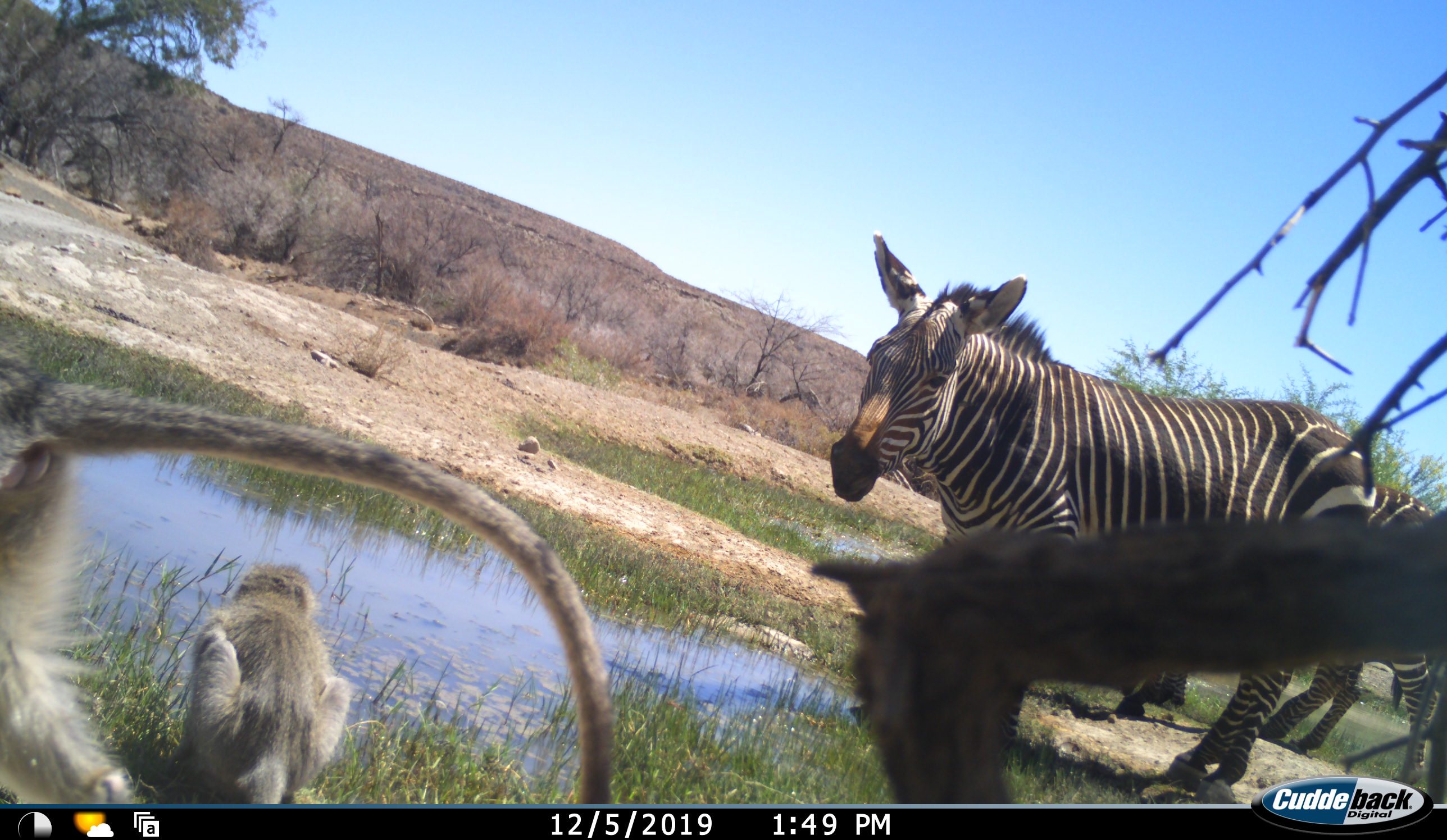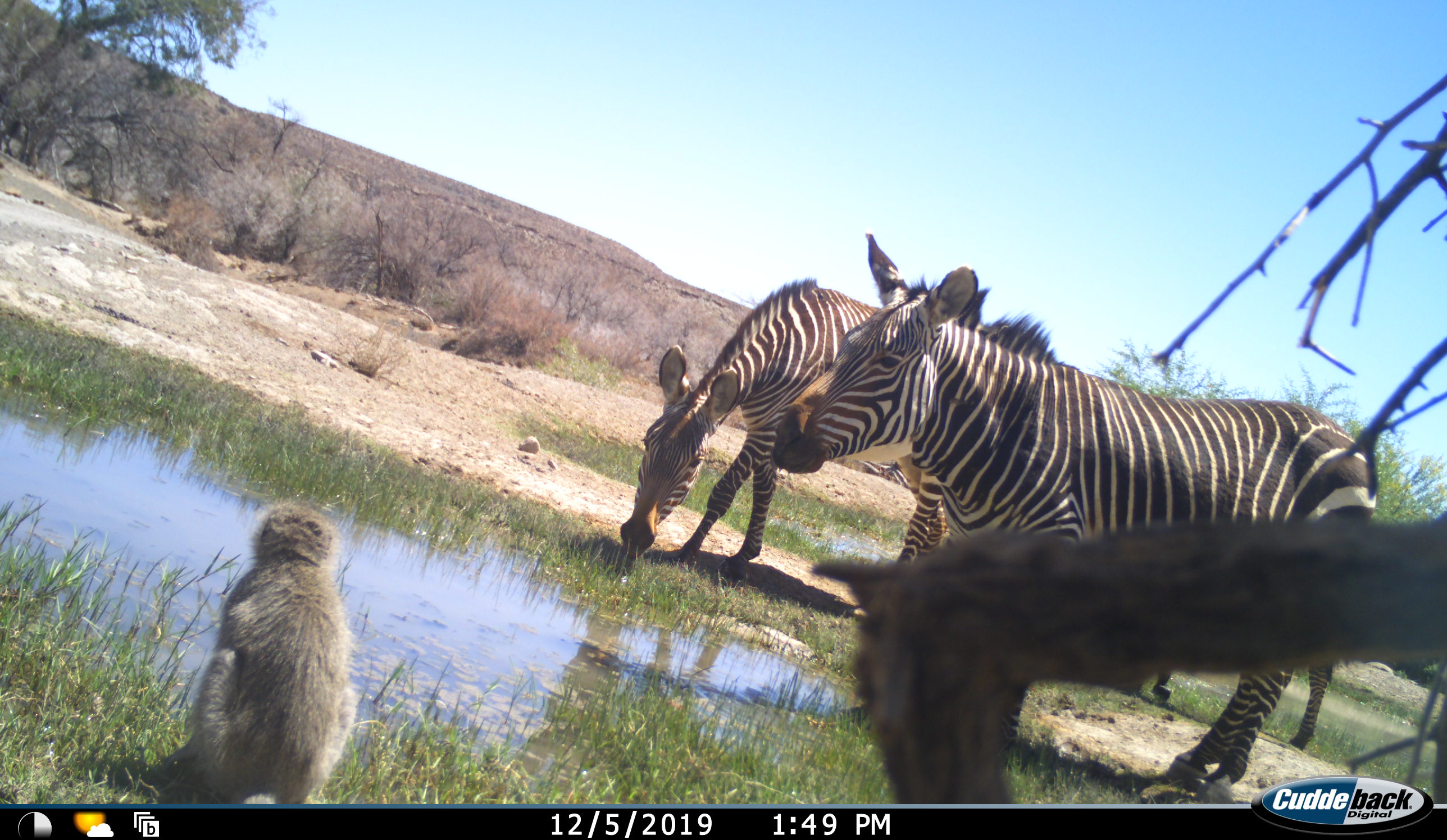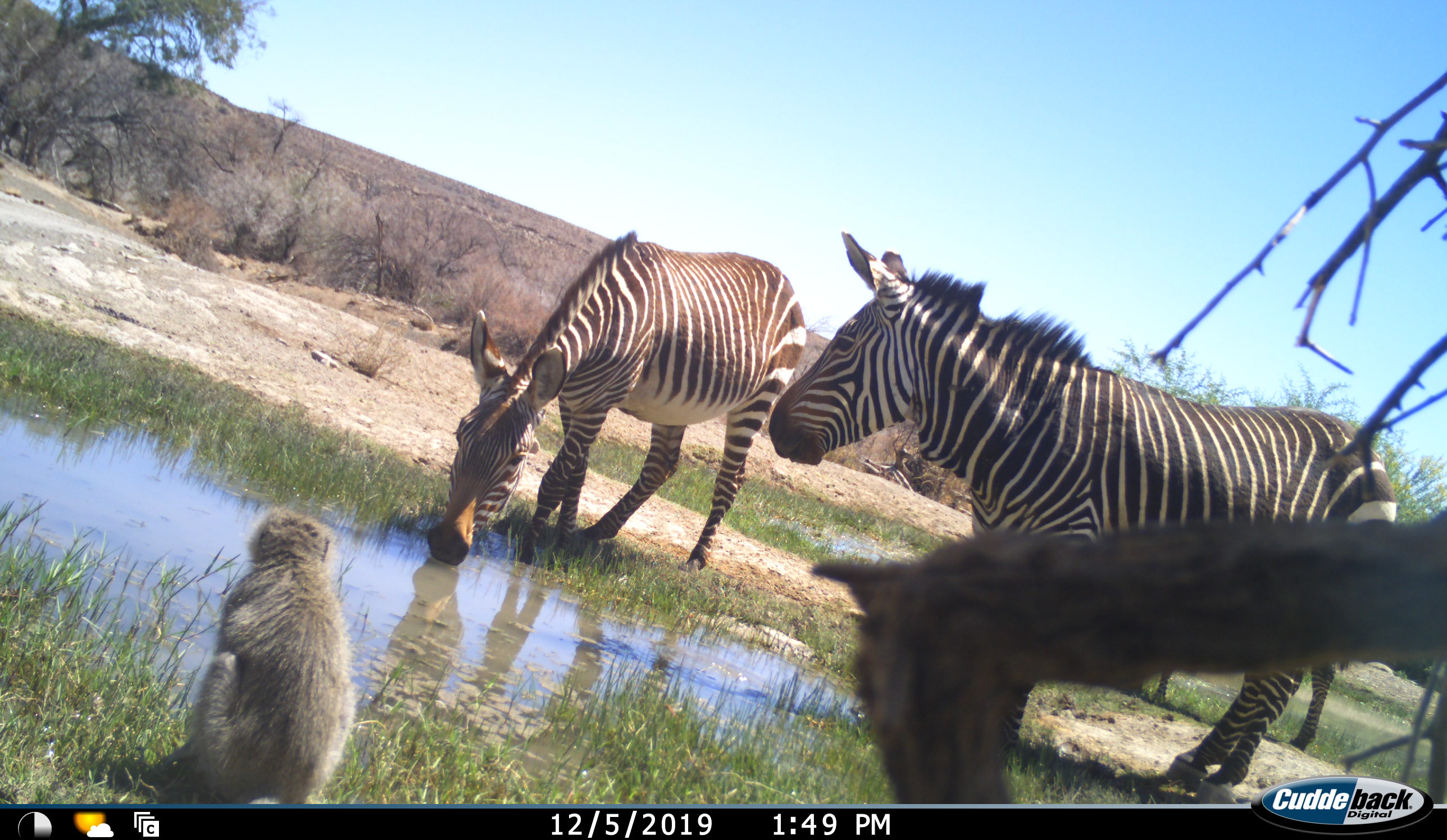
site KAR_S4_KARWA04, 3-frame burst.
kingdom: Animalia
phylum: Chordata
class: Mammalia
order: Primates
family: Cercopithecidae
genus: Chlorocebus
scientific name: Chlorocebus pygerythrus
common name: vervet monkey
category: monkeyvervet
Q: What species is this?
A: Monkeyvervet (vervet monkey) (Chlorocebus pygerythrus).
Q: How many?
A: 2.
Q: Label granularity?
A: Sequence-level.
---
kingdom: Animalia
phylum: Chordata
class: Mammalia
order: Perissodactyla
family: Equidae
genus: Equus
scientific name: Equus zebra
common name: mountain zebra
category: zebramountain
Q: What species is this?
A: Zebramountain (mountain zebra) (Equus zebra).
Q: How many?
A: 3.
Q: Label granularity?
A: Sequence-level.